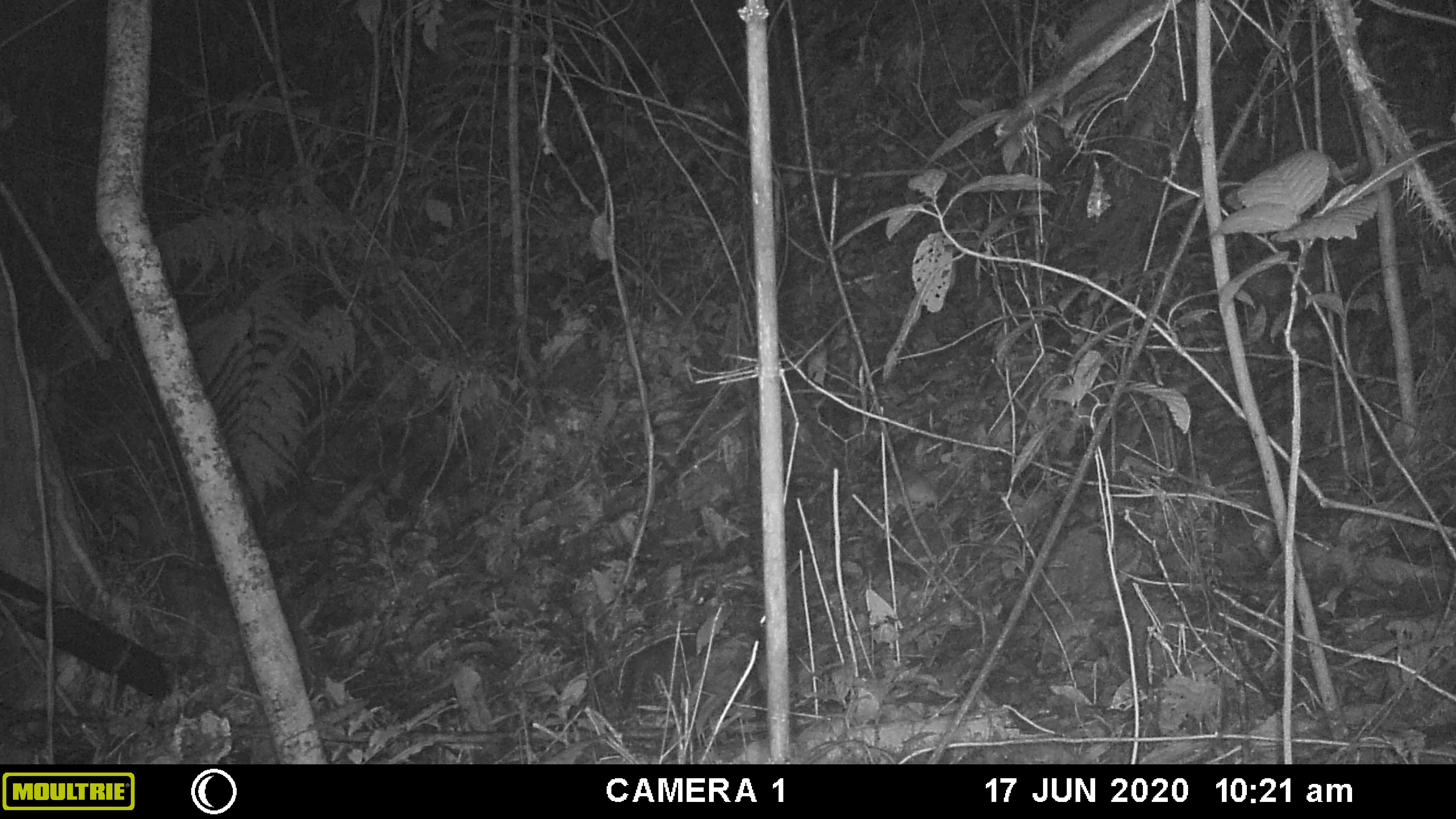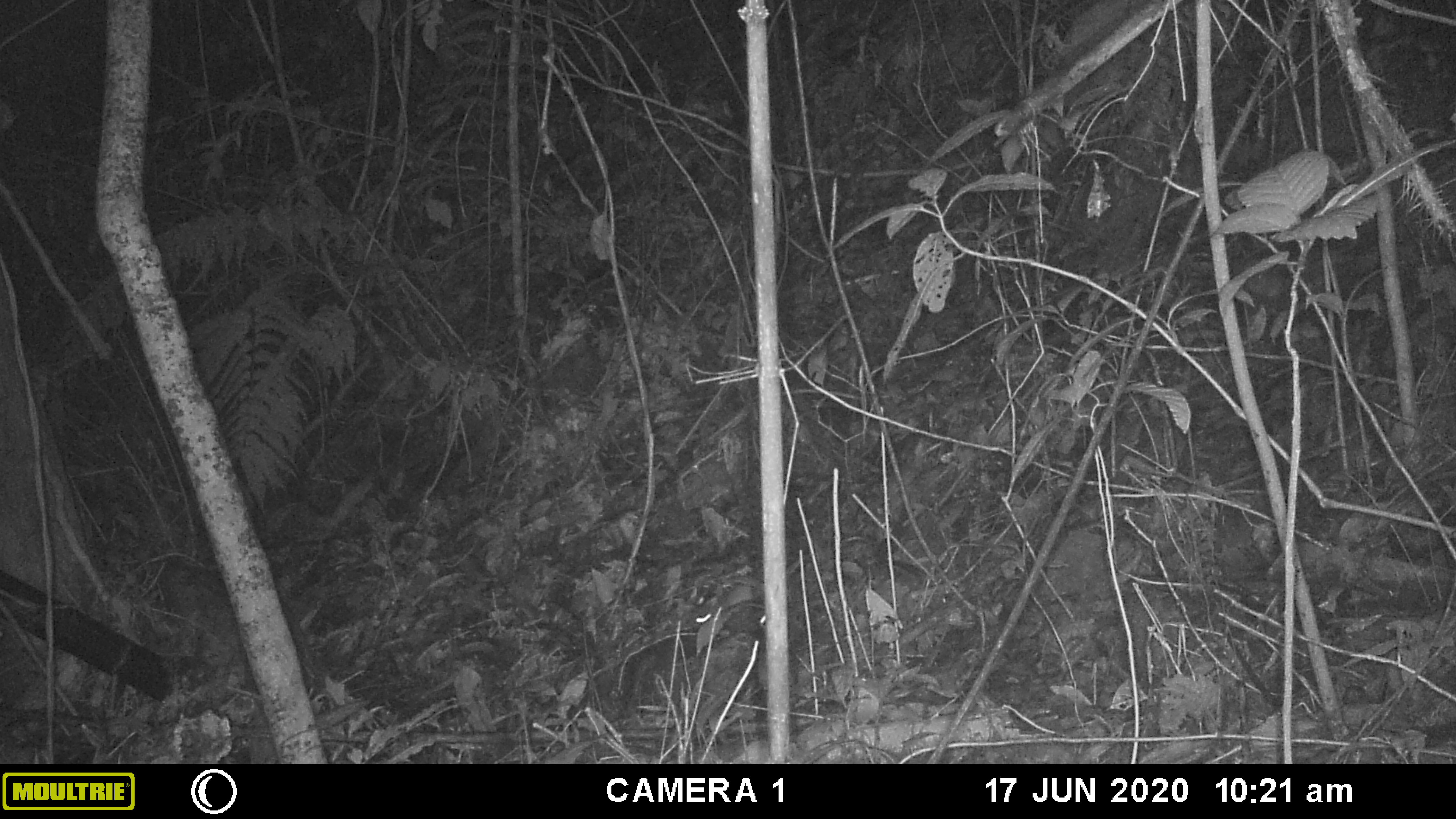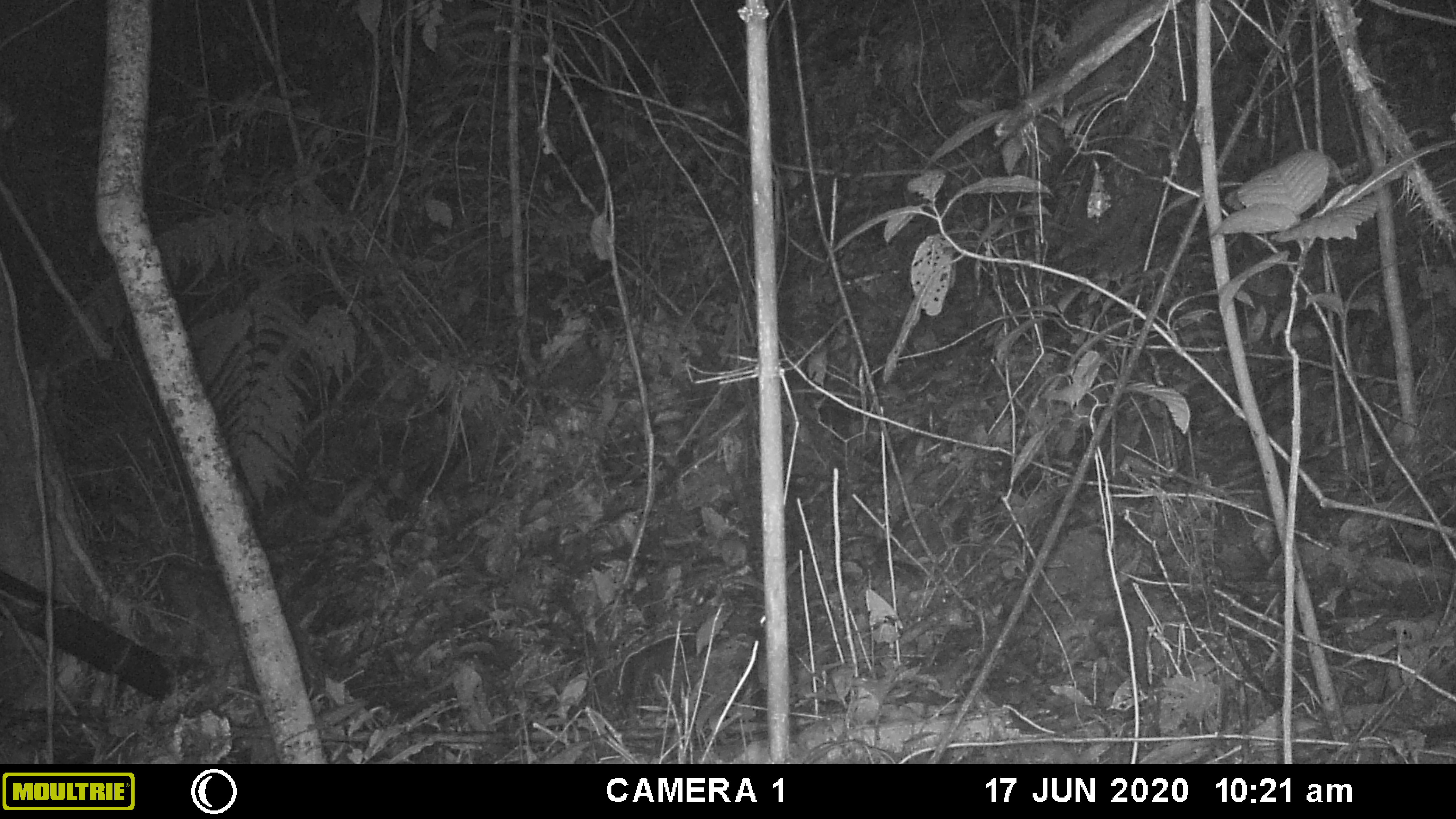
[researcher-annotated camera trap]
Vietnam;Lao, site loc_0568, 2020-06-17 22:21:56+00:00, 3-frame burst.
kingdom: Animalia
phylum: Chordata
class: Mammalia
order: Rodentia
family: Muridae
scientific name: Muridae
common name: old-world mice and rats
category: unidentified murid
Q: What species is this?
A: Unidentified murid (old-world mice and rats) (Muridae).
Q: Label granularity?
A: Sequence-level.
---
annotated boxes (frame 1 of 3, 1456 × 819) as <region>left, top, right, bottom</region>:
unidentified murid: <region>877, 467, 939, 514</region>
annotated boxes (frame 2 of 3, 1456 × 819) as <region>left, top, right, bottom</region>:
unidentified murid: <region>694, 560, 800, 624</region>